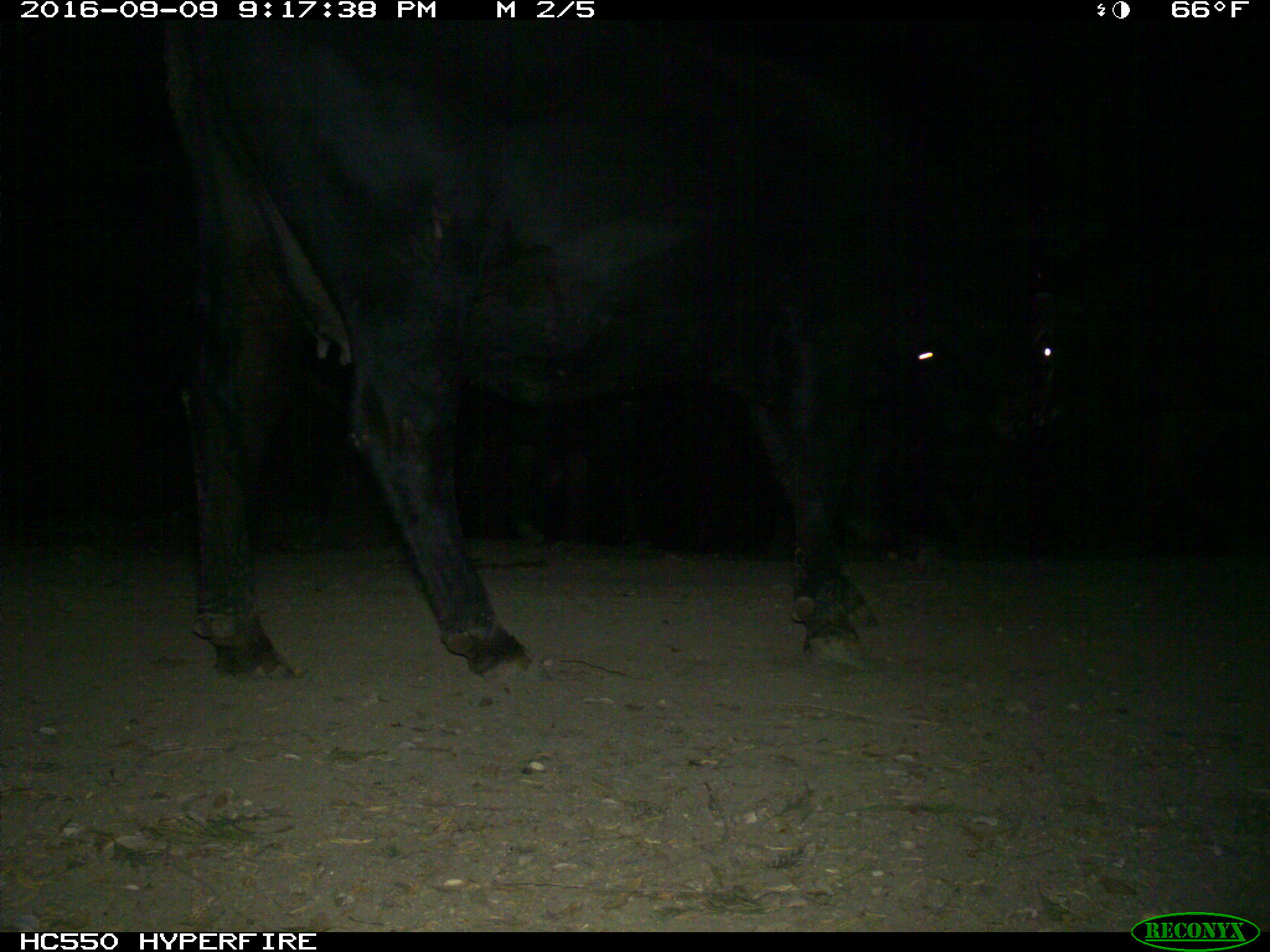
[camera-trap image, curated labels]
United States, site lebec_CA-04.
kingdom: Animalia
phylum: Chordata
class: Mammalia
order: Artiodactyla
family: Bovidae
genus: Bos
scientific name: Bos taurus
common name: domestic cow